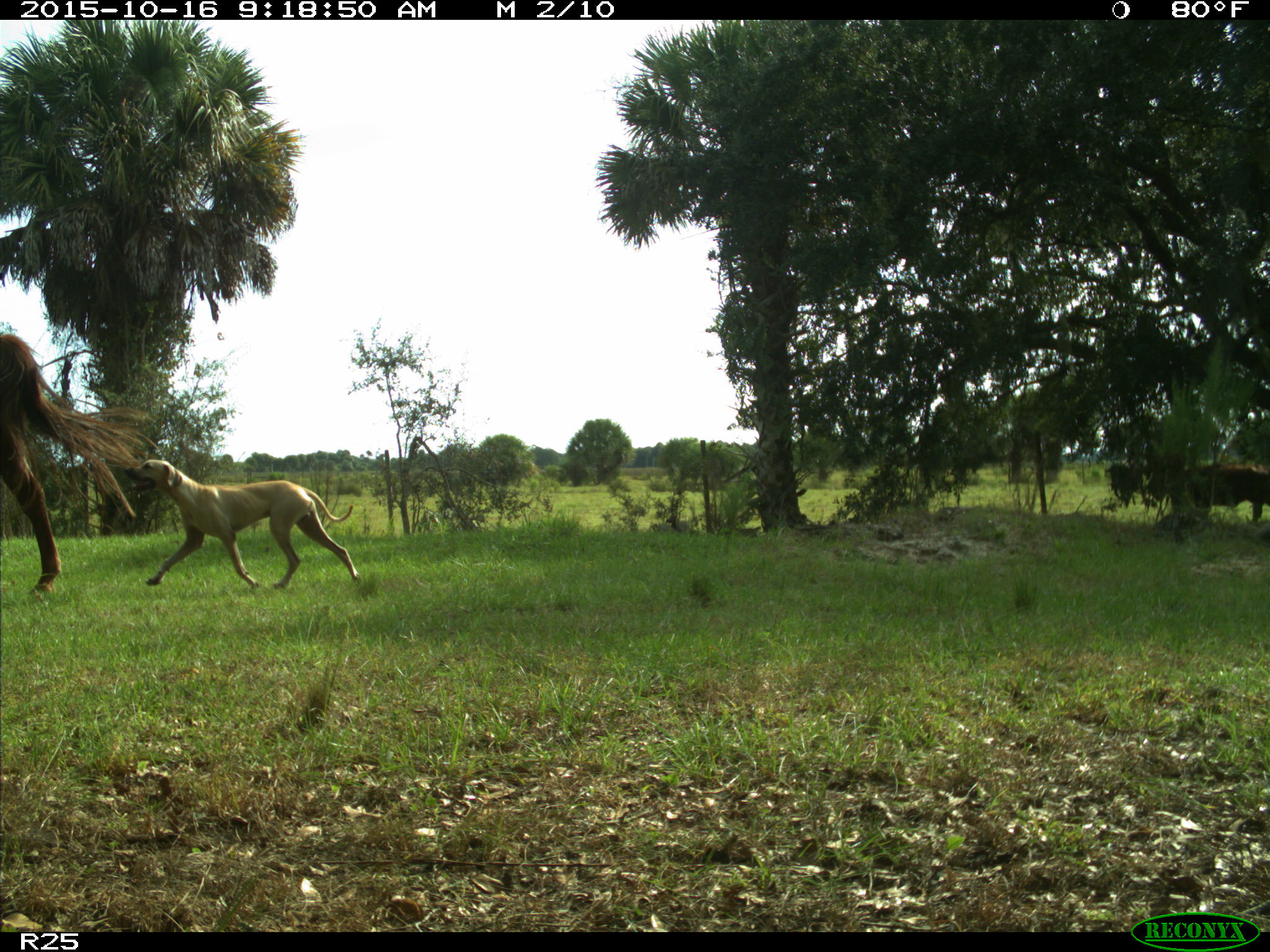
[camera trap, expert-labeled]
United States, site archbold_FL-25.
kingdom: Animalia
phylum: Chordata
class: Mammalia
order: Artiodactyla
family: Bovidae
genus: Bos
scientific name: Bos taurus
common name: domestic cow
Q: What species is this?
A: Bos taurus (domestic cow).